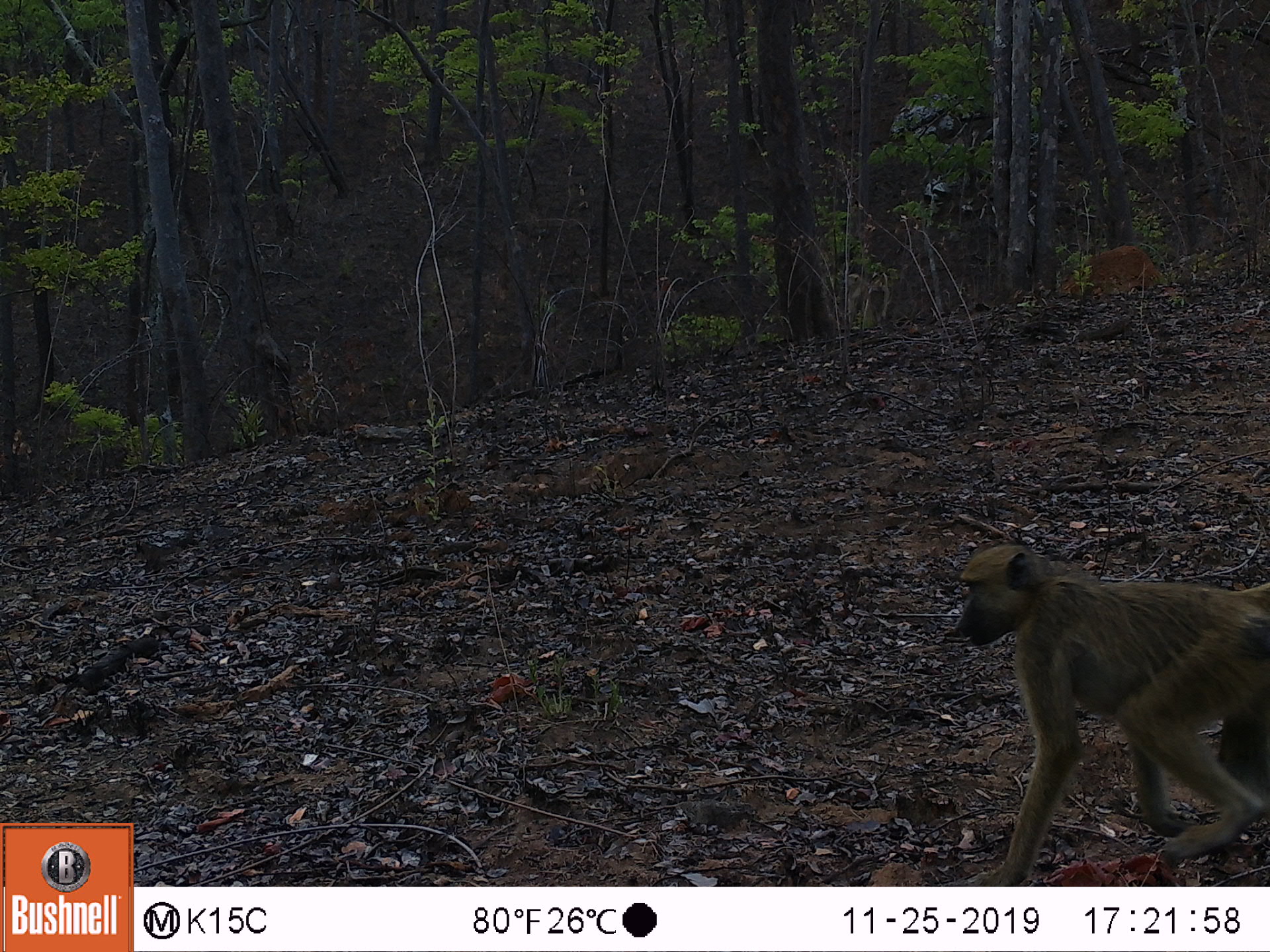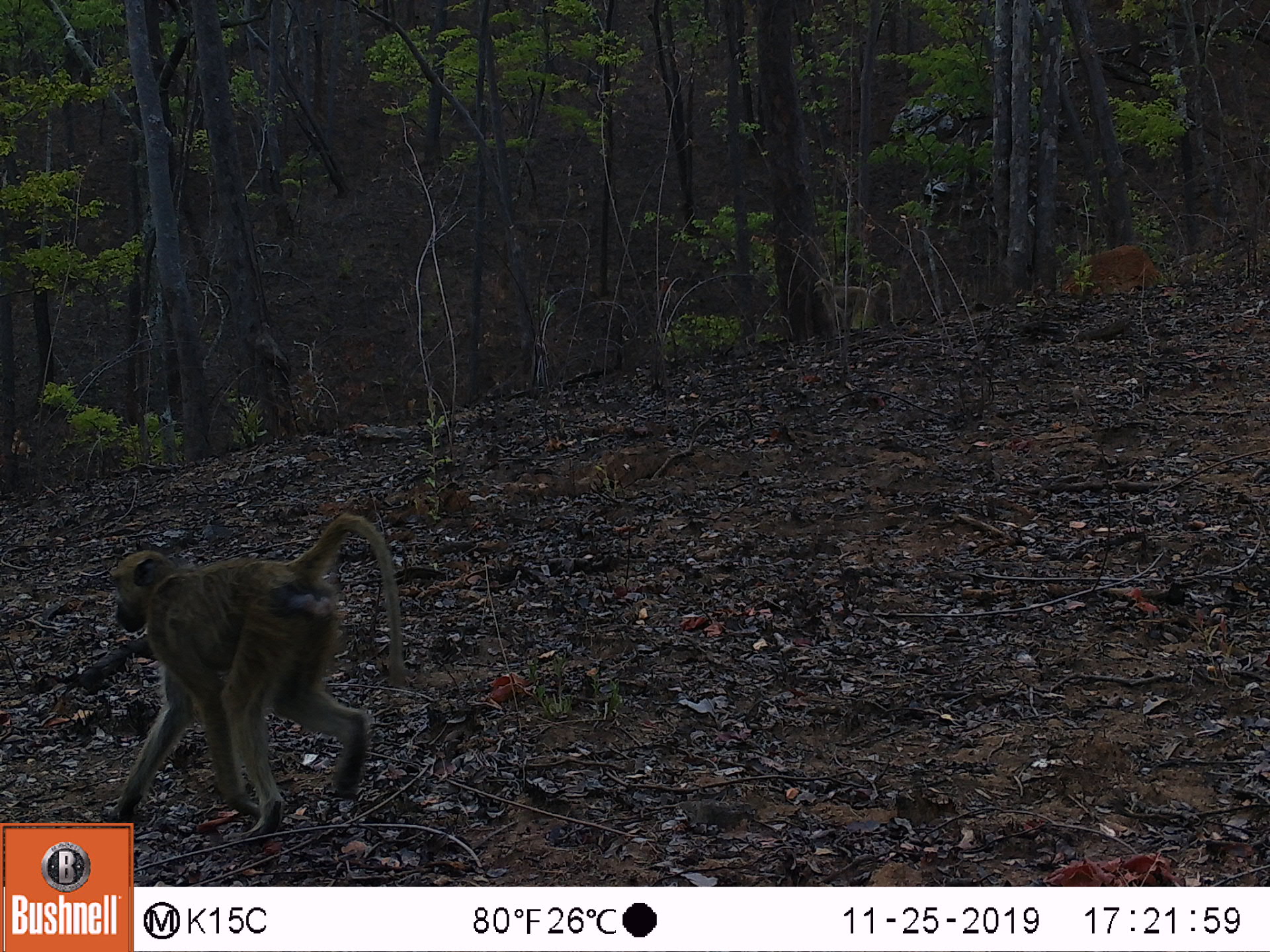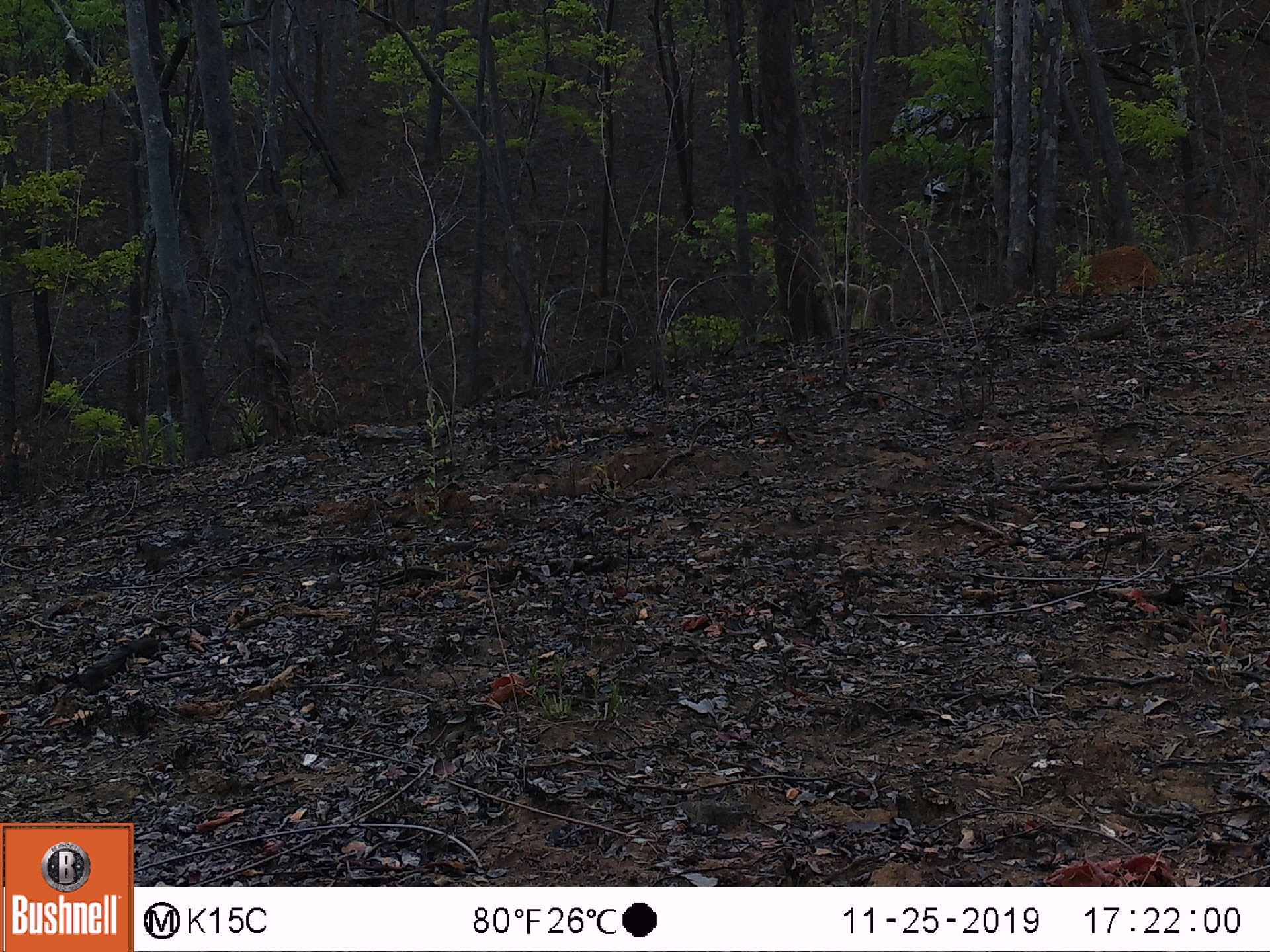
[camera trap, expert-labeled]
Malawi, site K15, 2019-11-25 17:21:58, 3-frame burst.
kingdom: Animalia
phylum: Chordata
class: Mammalia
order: Primates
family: Cercopithecidae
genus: Papio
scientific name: Papio cynocephalus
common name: yellow baboon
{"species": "yellow baboon (Papio cynocephalus)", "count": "1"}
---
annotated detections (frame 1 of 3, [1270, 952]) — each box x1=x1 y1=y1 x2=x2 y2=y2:
yellow baboon: x1=951 y1=537 x2=1266 y2=882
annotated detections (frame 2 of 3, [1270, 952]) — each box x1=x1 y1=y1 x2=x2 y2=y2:
yellow baboon: x1=101 y1=508 x2=406 y2=818; x1=809 y1=276 x2=899 y2=333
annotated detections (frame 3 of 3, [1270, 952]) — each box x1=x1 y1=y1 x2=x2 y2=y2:
yellow baboon: x1=806 y1=274 x2=897 y2=333